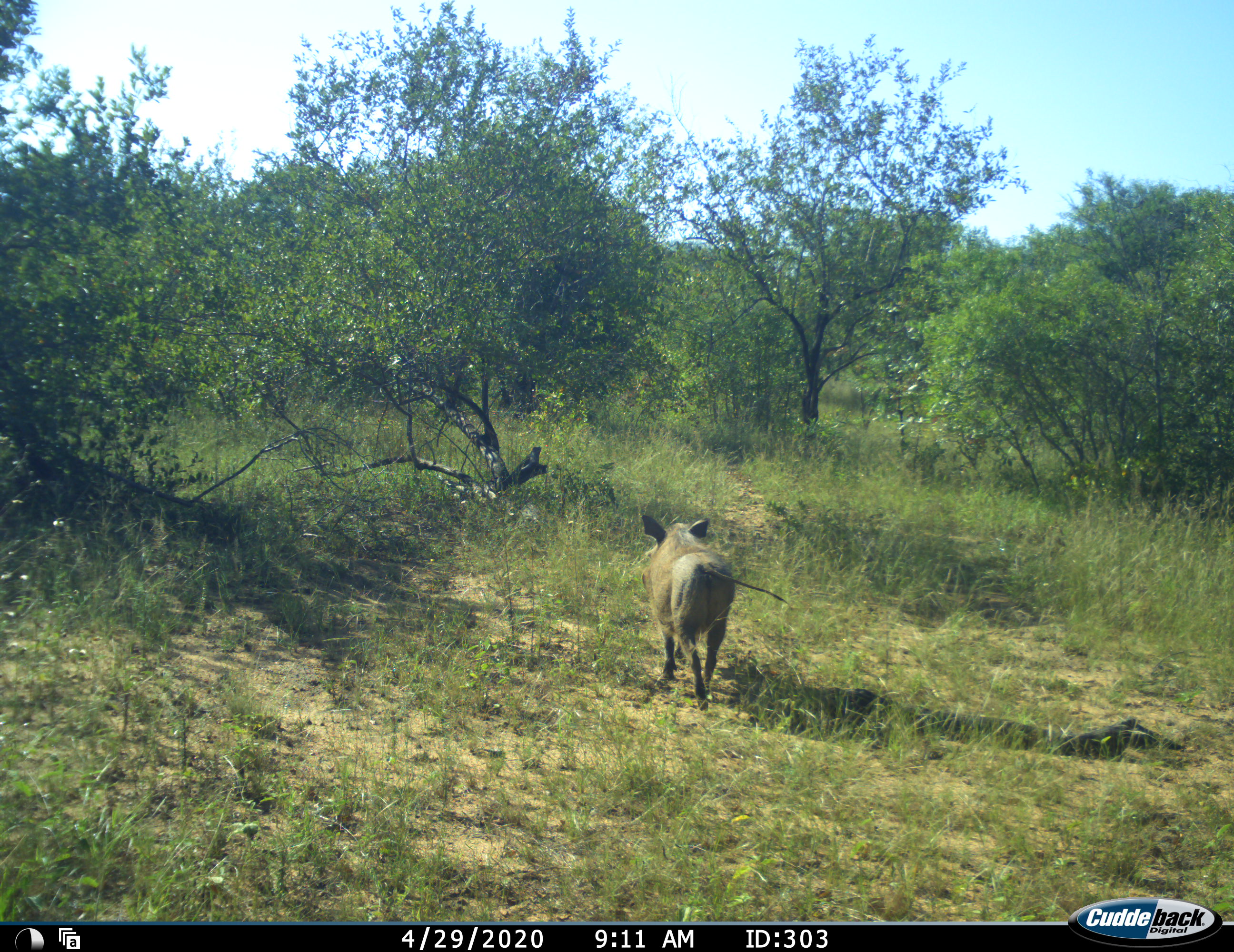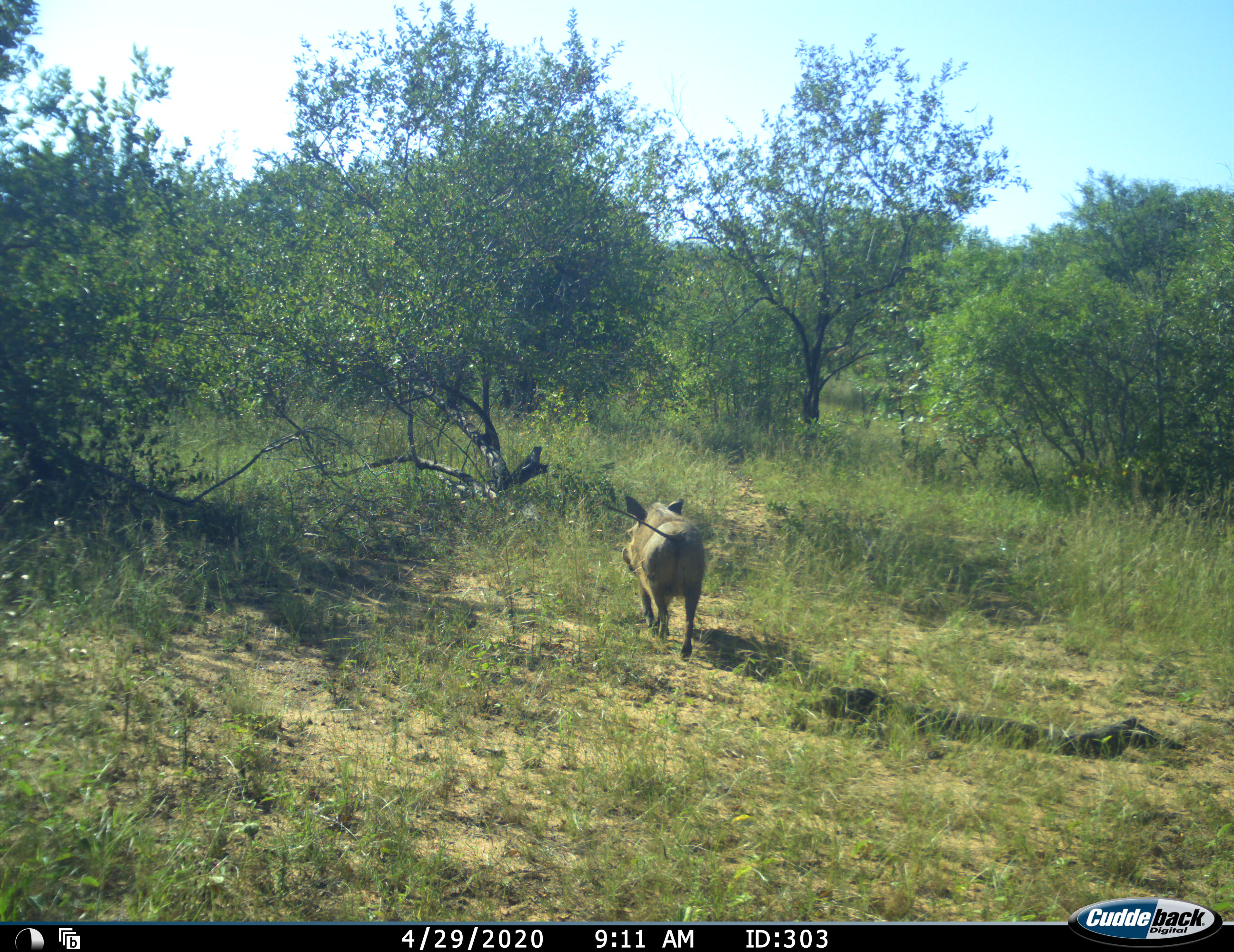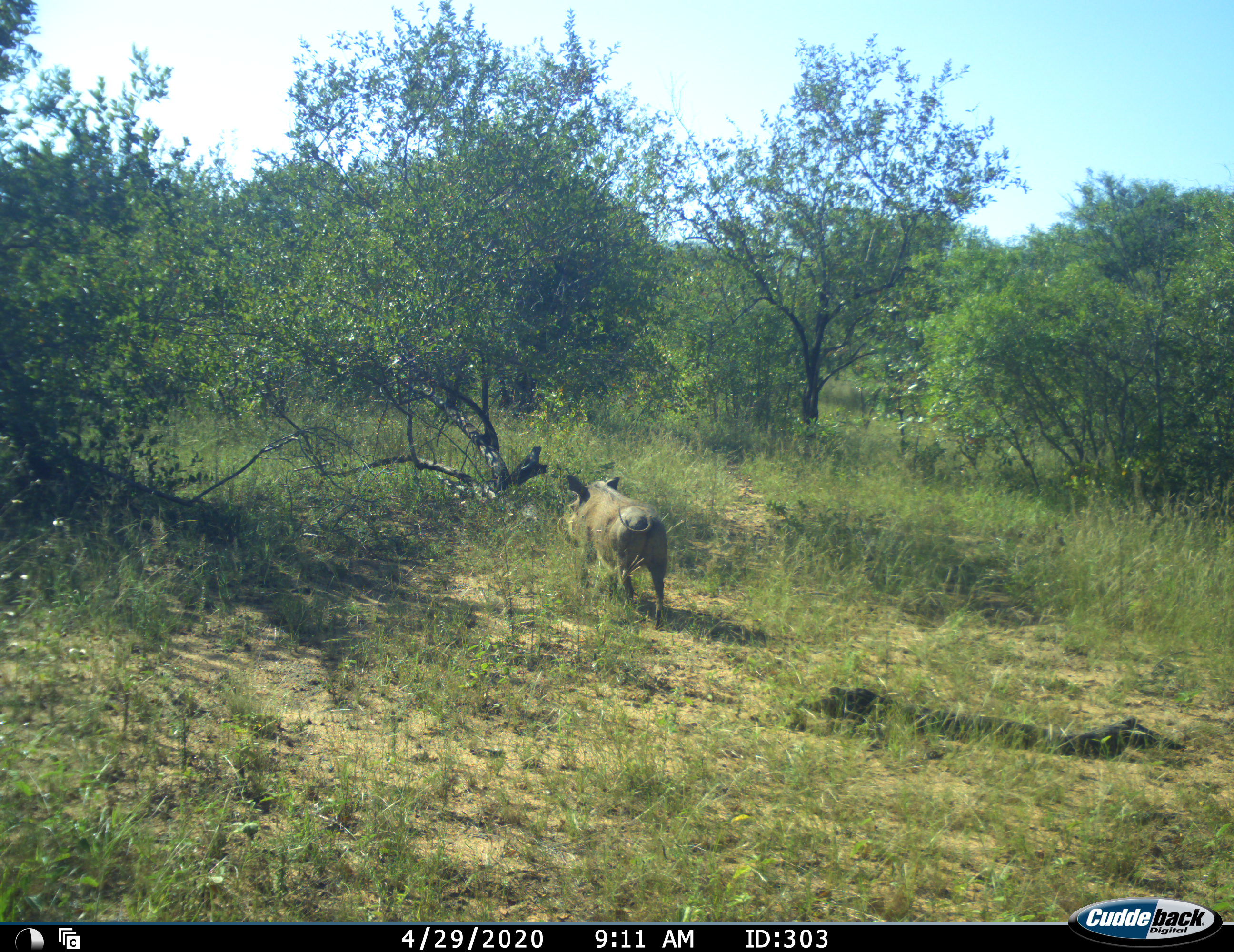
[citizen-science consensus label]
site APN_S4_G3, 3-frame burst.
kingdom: Animalia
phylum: Chordata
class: Mammalia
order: Artiodactyla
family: Suidae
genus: Phacochoerus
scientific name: Phacochoerus africanus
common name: warthog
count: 1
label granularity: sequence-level